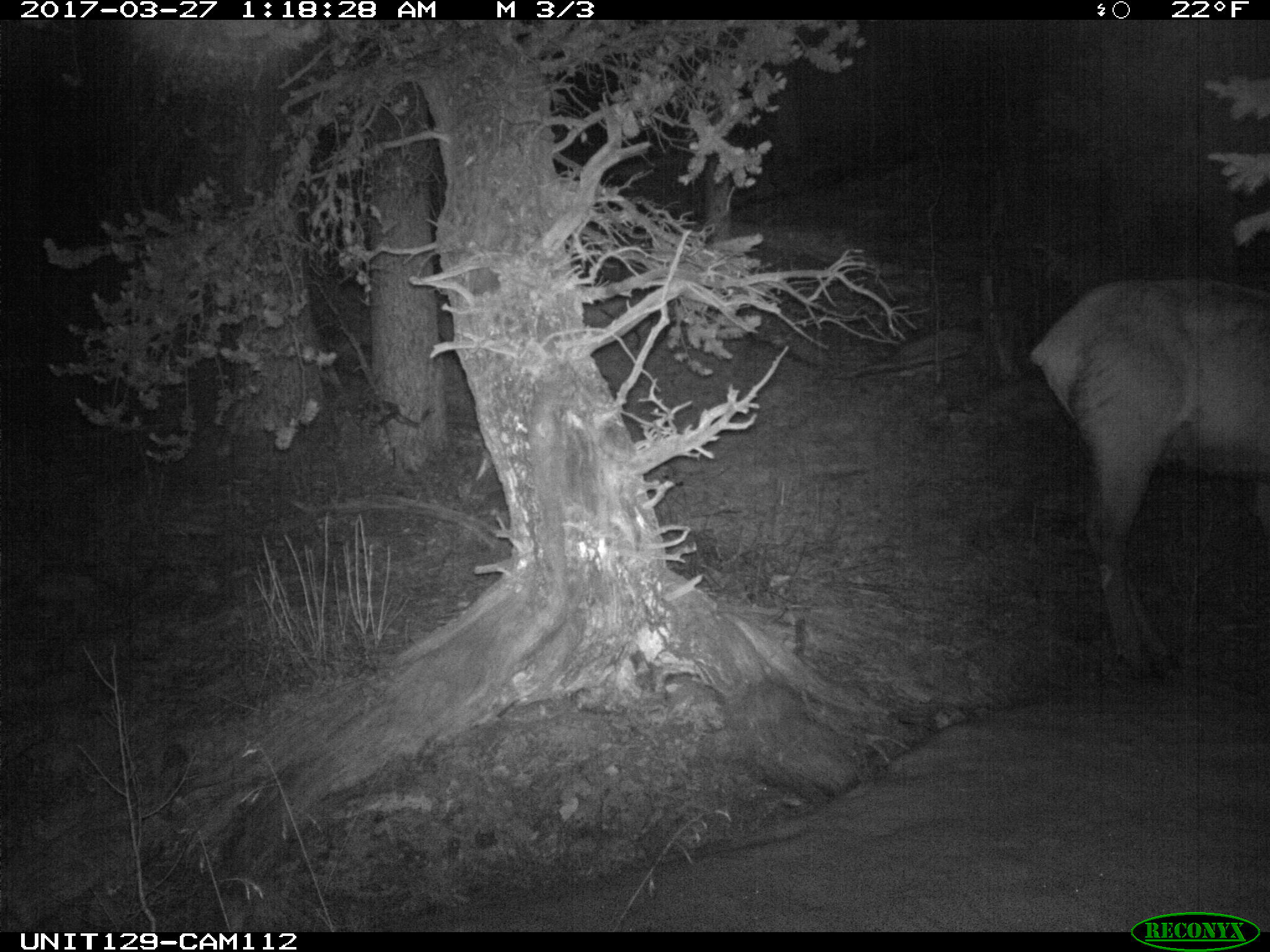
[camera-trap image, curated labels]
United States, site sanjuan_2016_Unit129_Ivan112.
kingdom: Animalia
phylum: Chordata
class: Mammalia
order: Artiodactyla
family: Cervidae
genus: Cervus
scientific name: Cervus elaphus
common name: red deer